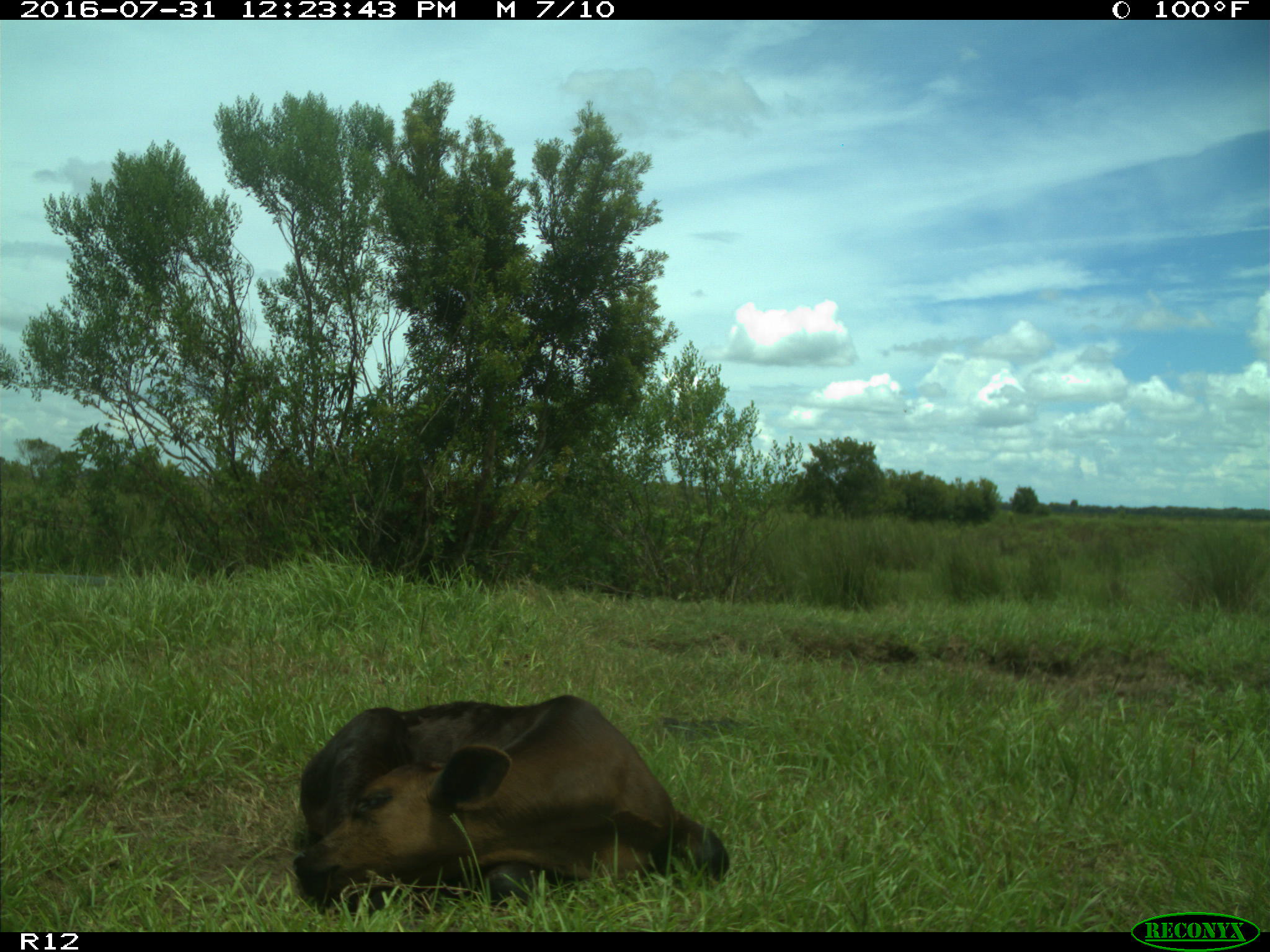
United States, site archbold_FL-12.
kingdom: Animalia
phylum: Chordata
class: Mammalia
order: Artiodactyla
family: Bovidae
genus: Bos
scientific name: Bos taurus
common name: domestic cow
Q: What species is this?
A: Bos taurus (domestic cow).